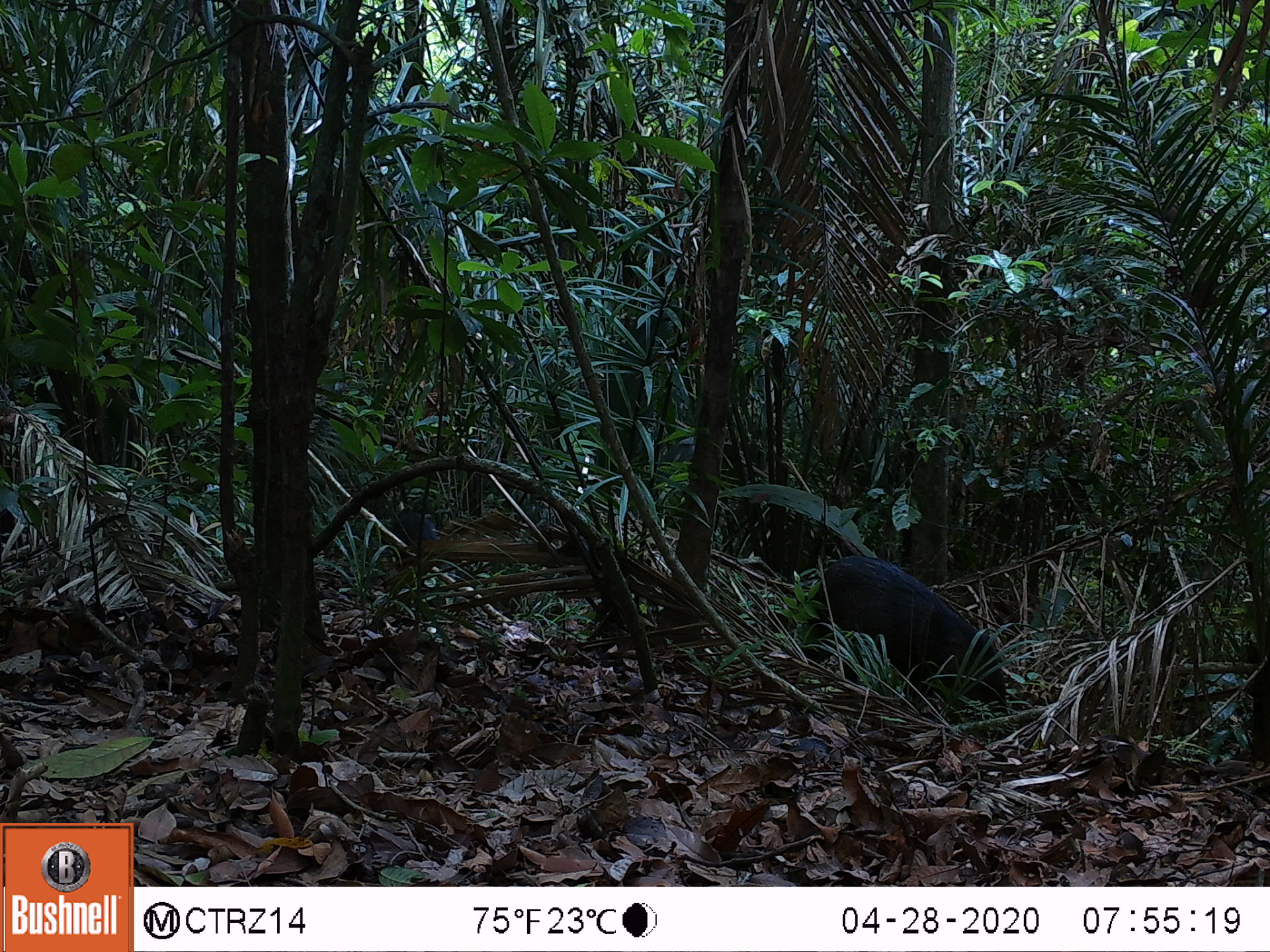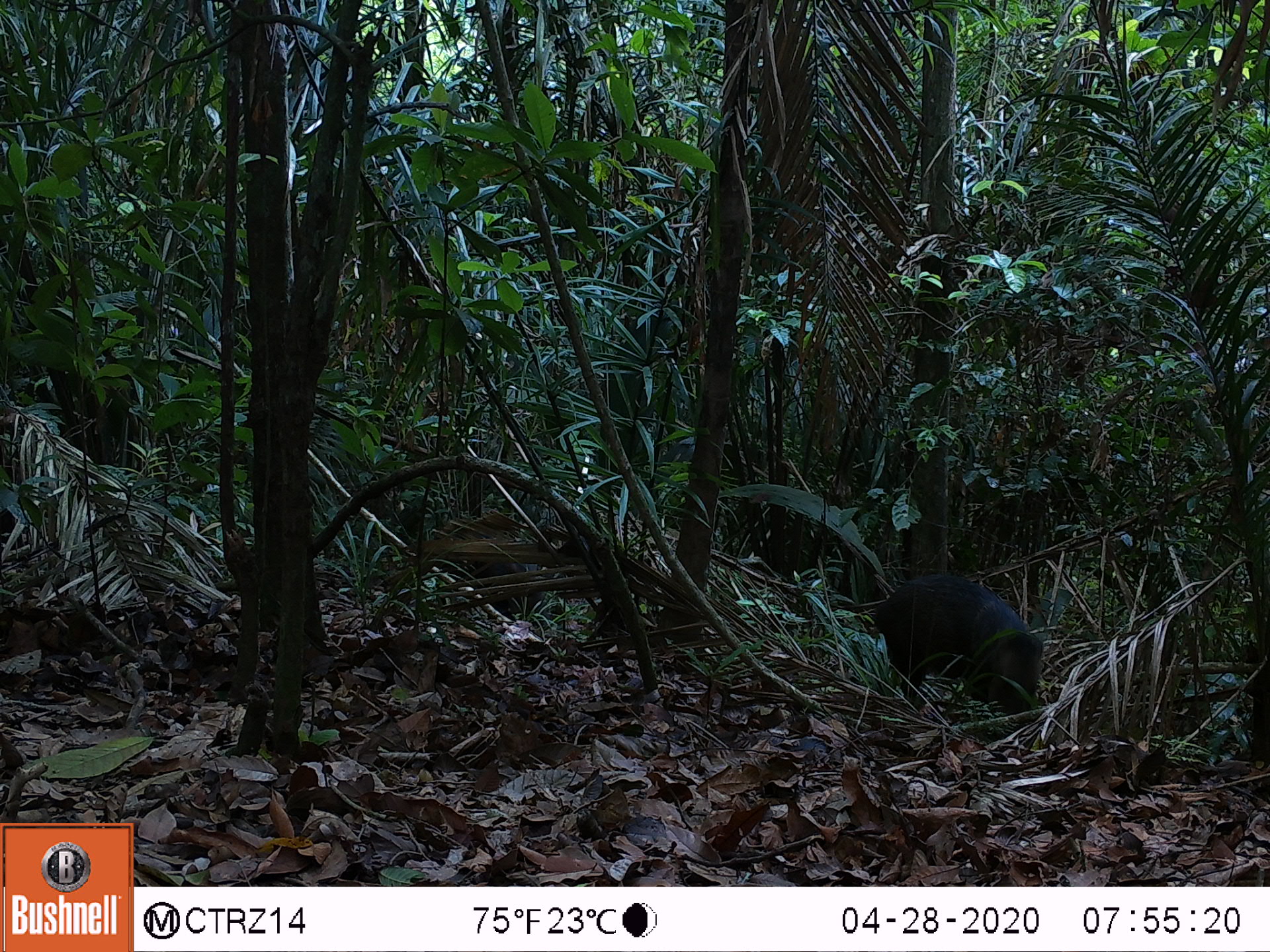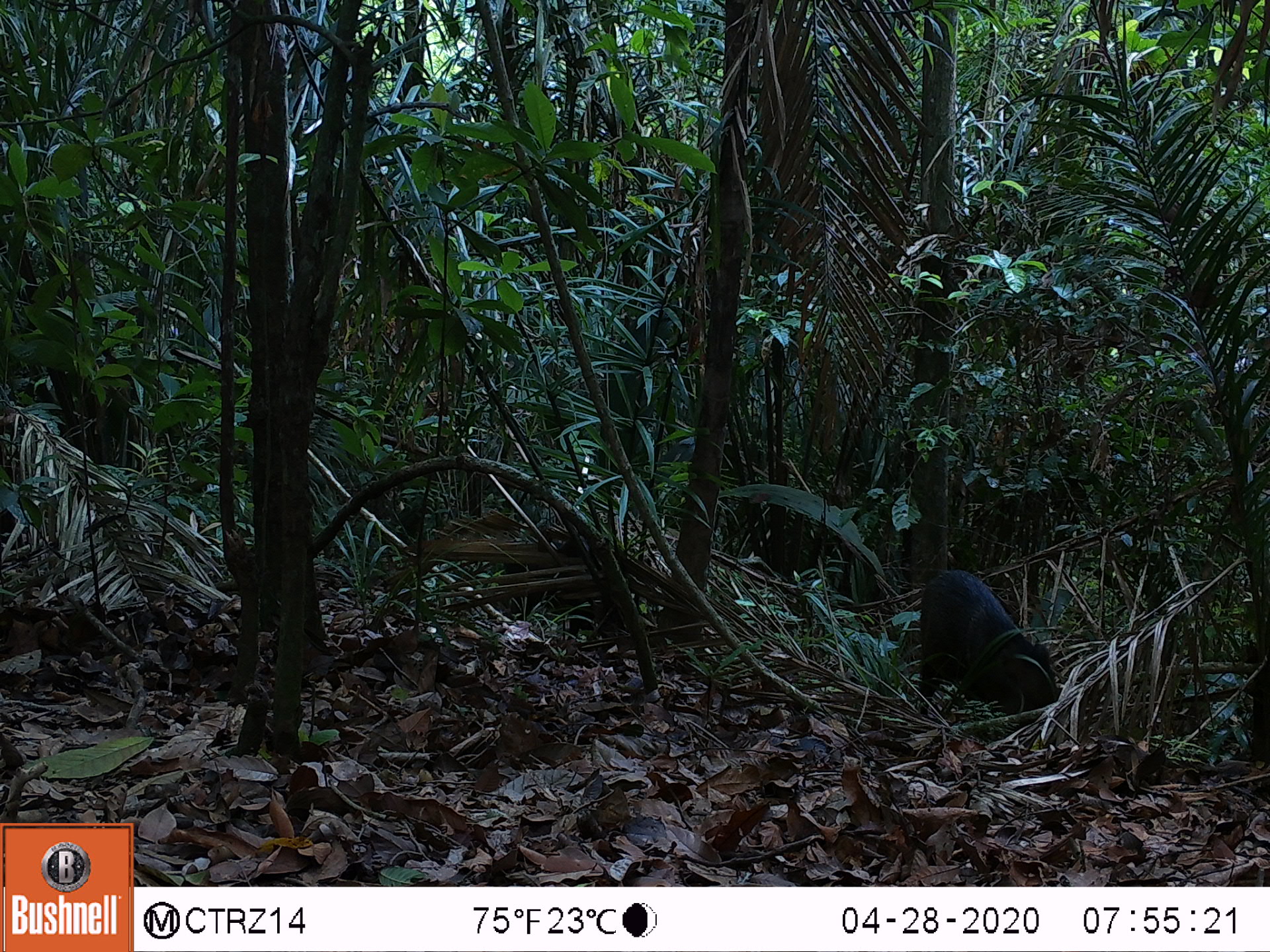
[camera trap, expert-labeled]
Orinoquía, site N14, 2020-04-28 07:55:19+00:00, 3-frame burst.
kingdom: Animalia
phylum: Chordata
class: Mammalia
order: Artiodactyla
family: Tayassuidae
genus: Pecari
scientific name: Pecari tajacu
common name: collared peccary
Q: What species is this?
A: Collared peccary (Pecari tajacu).